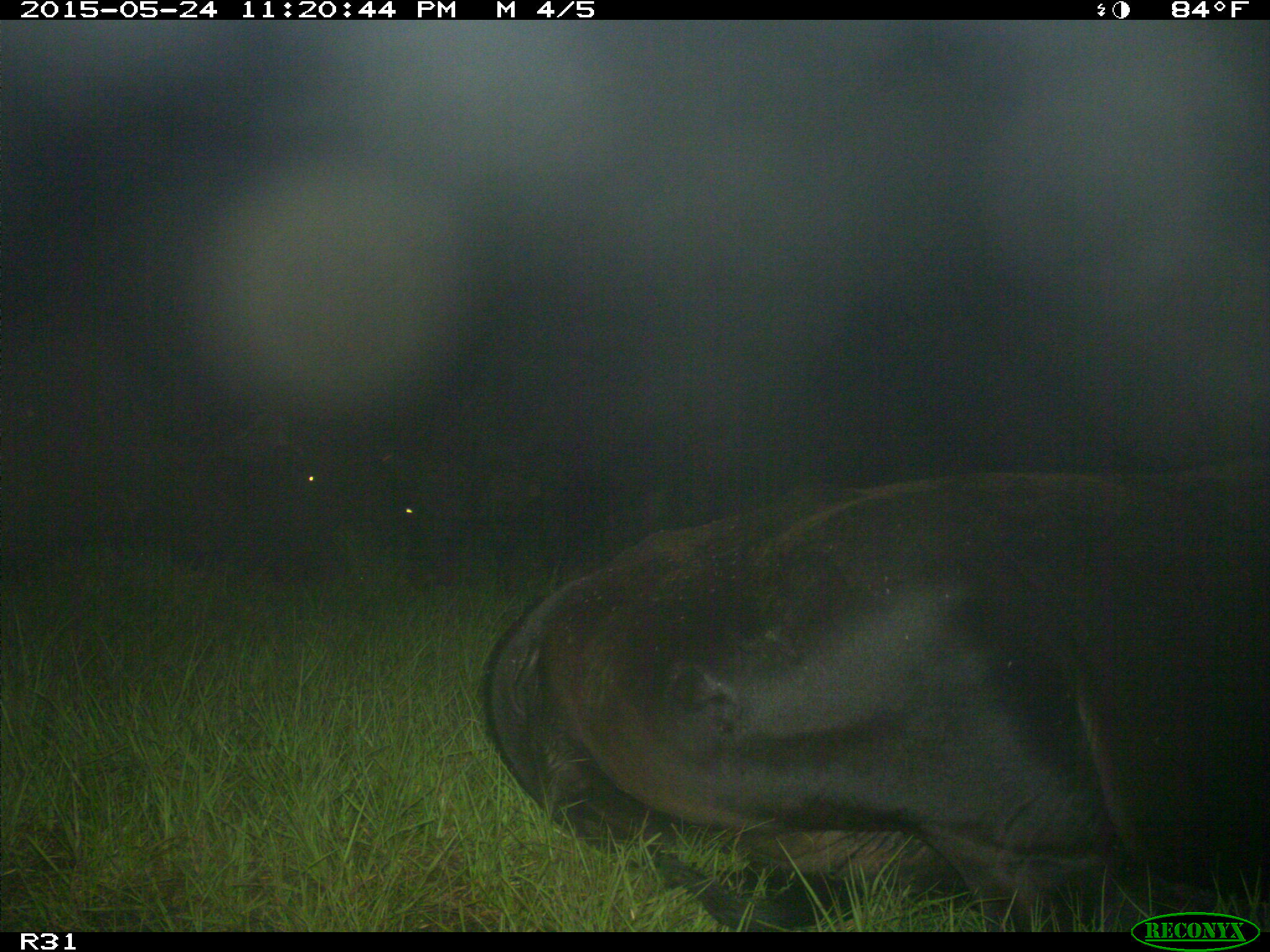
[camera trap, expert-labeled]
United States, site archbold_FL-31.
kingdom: Animalia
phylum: Chordata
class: Mammalia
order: Artiodactyla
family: Bovidae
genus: Bos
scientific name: Bos taurus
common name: domestic cow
Bos taurus (domestic cow).